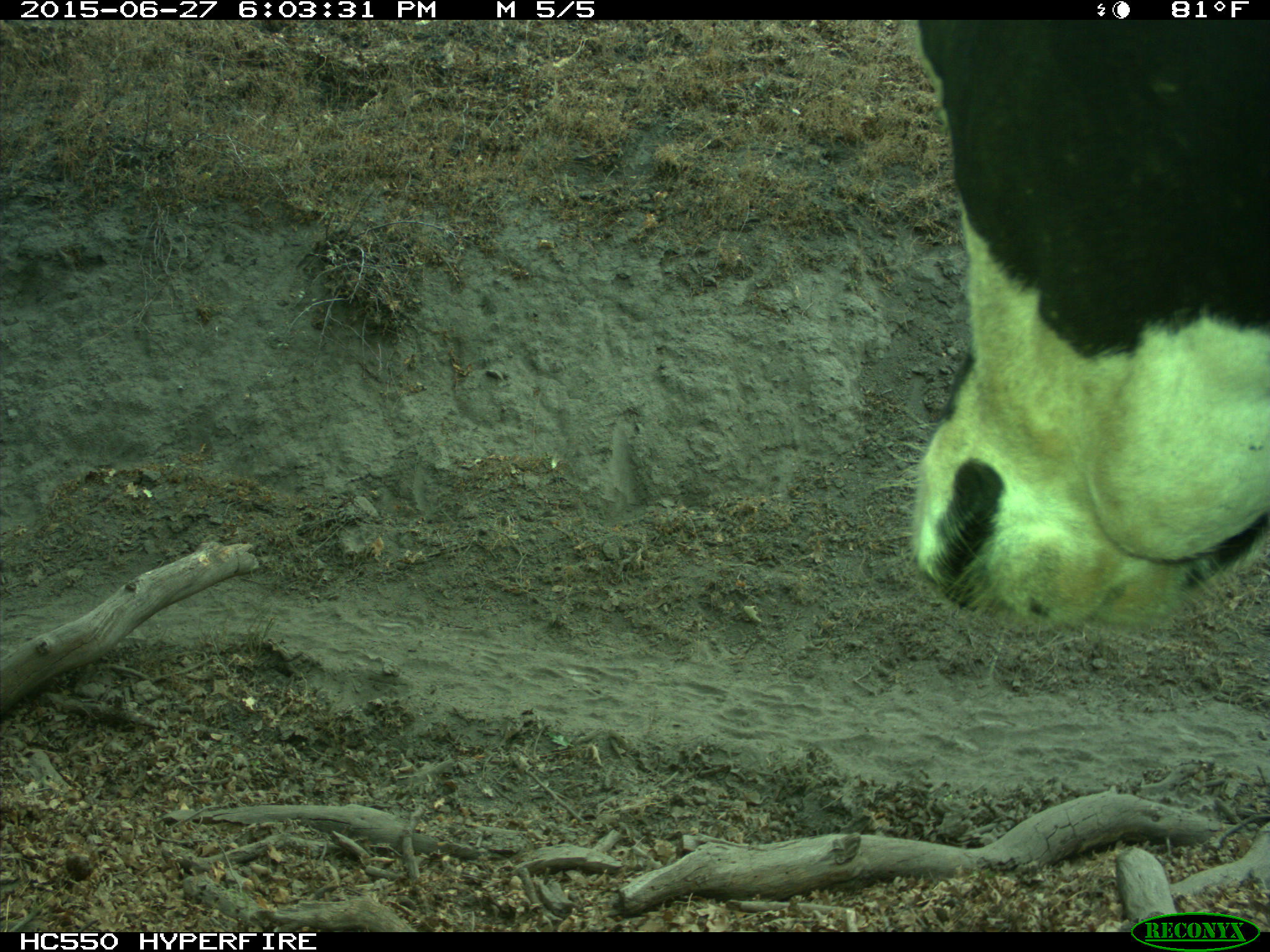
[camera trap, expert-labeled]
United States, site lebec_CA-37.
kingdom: Animalia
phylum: Chordata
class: Mammalia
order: Artiodactyla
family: Bovidae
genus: Bos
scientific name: Bos taurus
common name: domestic cow